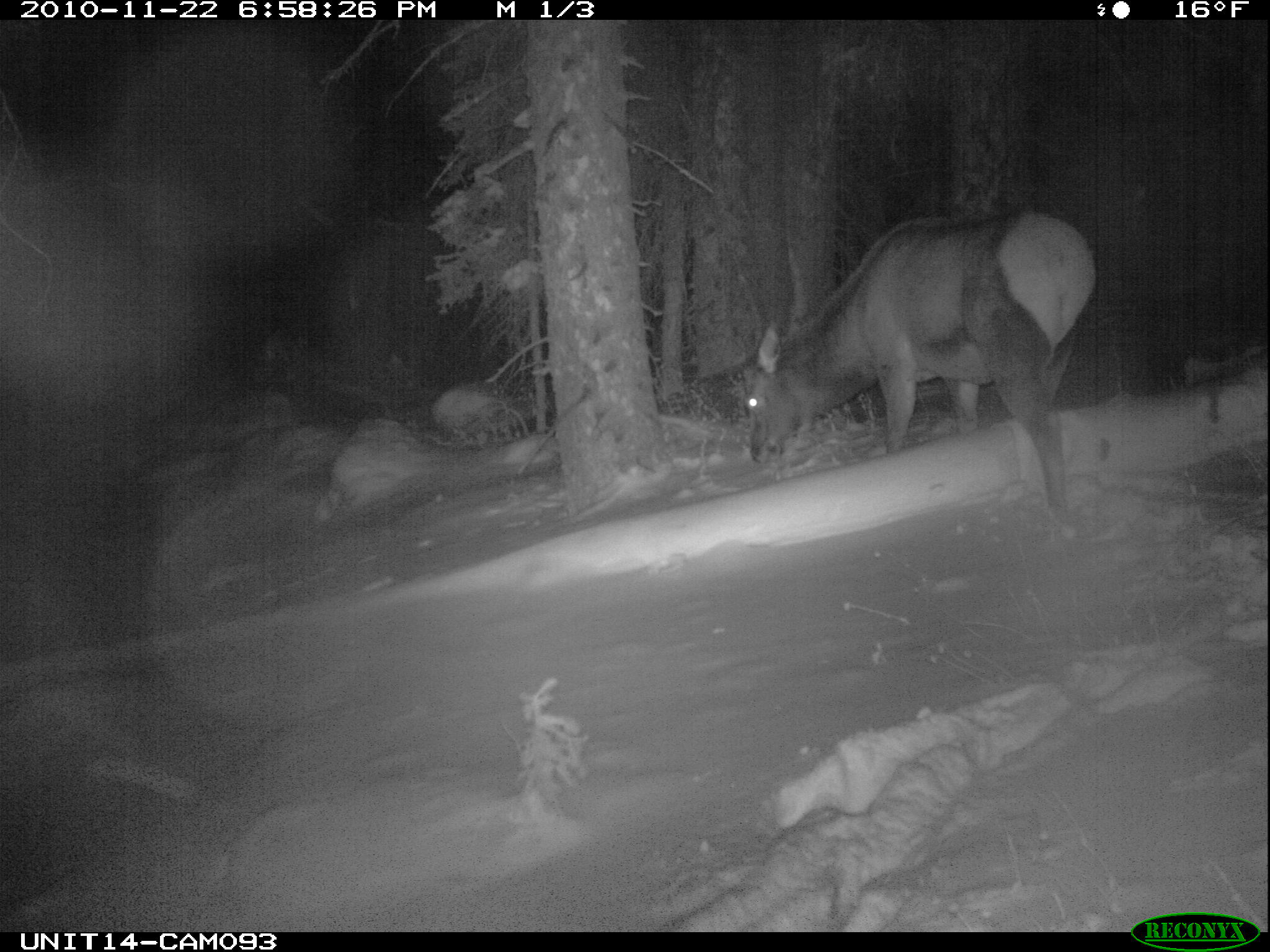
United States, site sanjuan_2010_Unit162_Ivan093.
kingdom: Animalia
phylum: Chordata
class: Mammalia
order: Artiodactyla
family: Cervidae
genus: Cervus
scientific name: Cervus elaphus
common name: red deer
Cervus elaphus (red deer).